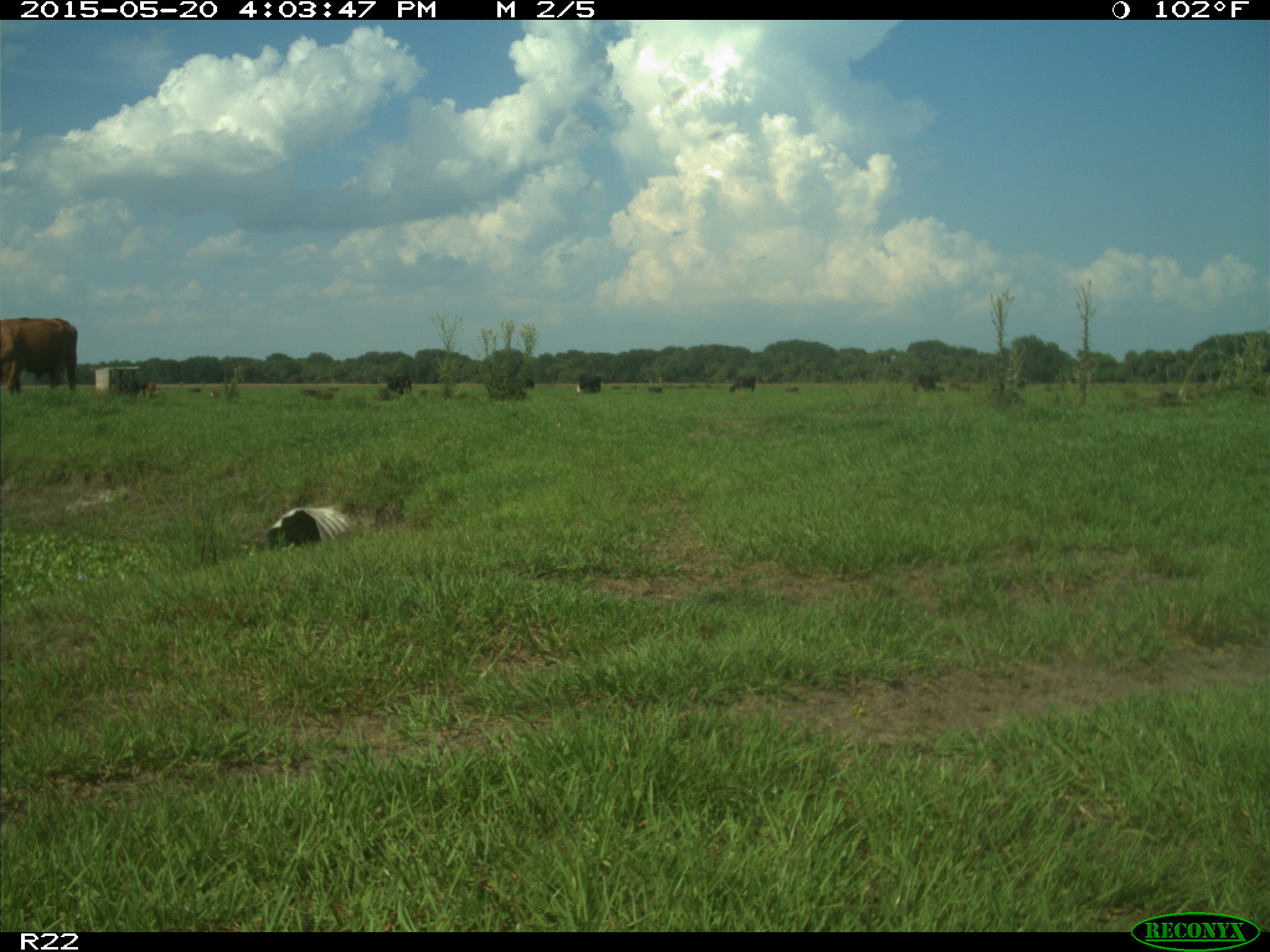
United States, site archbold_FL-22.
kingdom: Animalia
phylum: Chordata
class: Mammalia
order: Artiodactyla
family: Bovidae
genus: Bos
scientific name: Bos taurus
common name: domestic cow